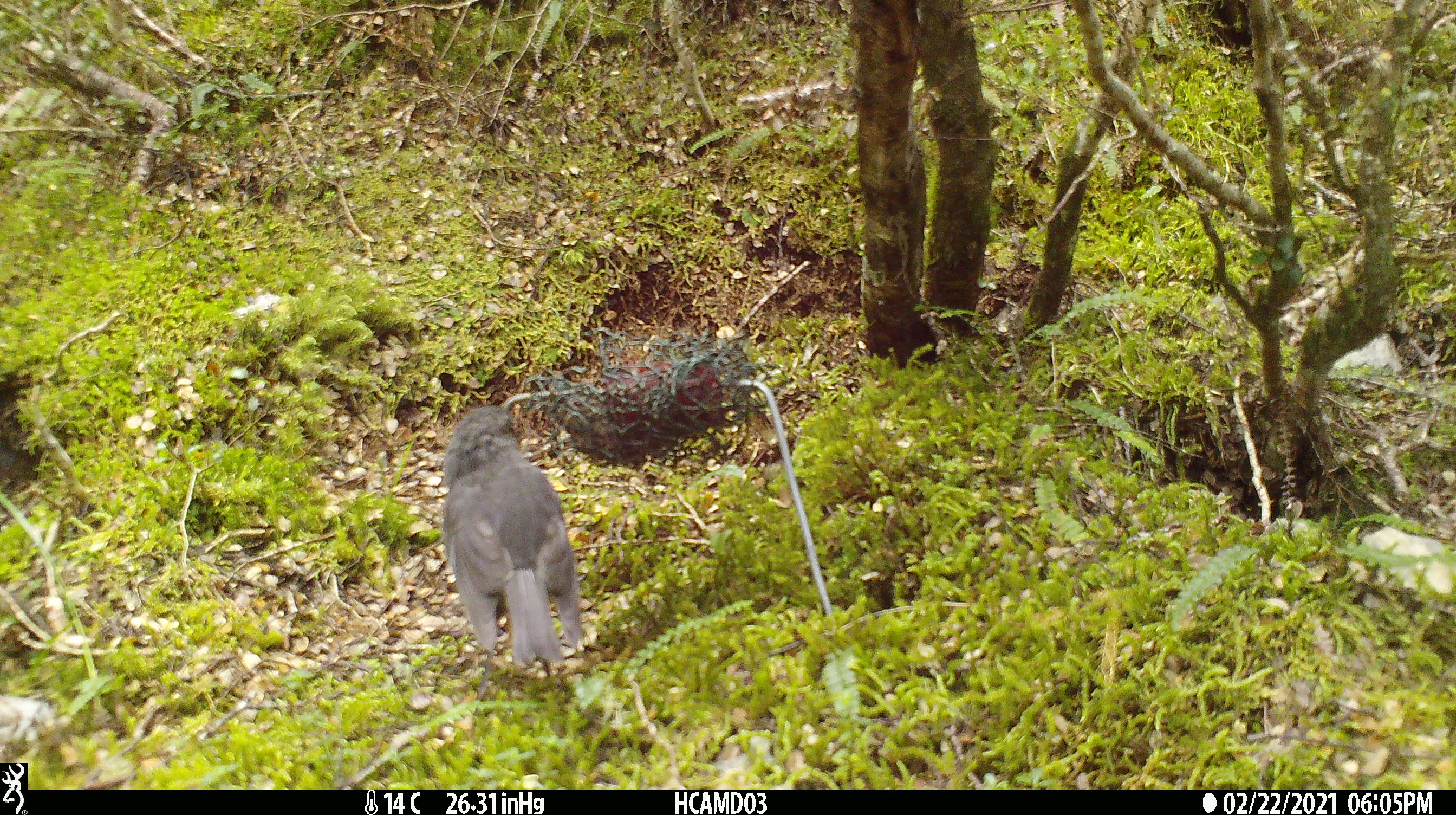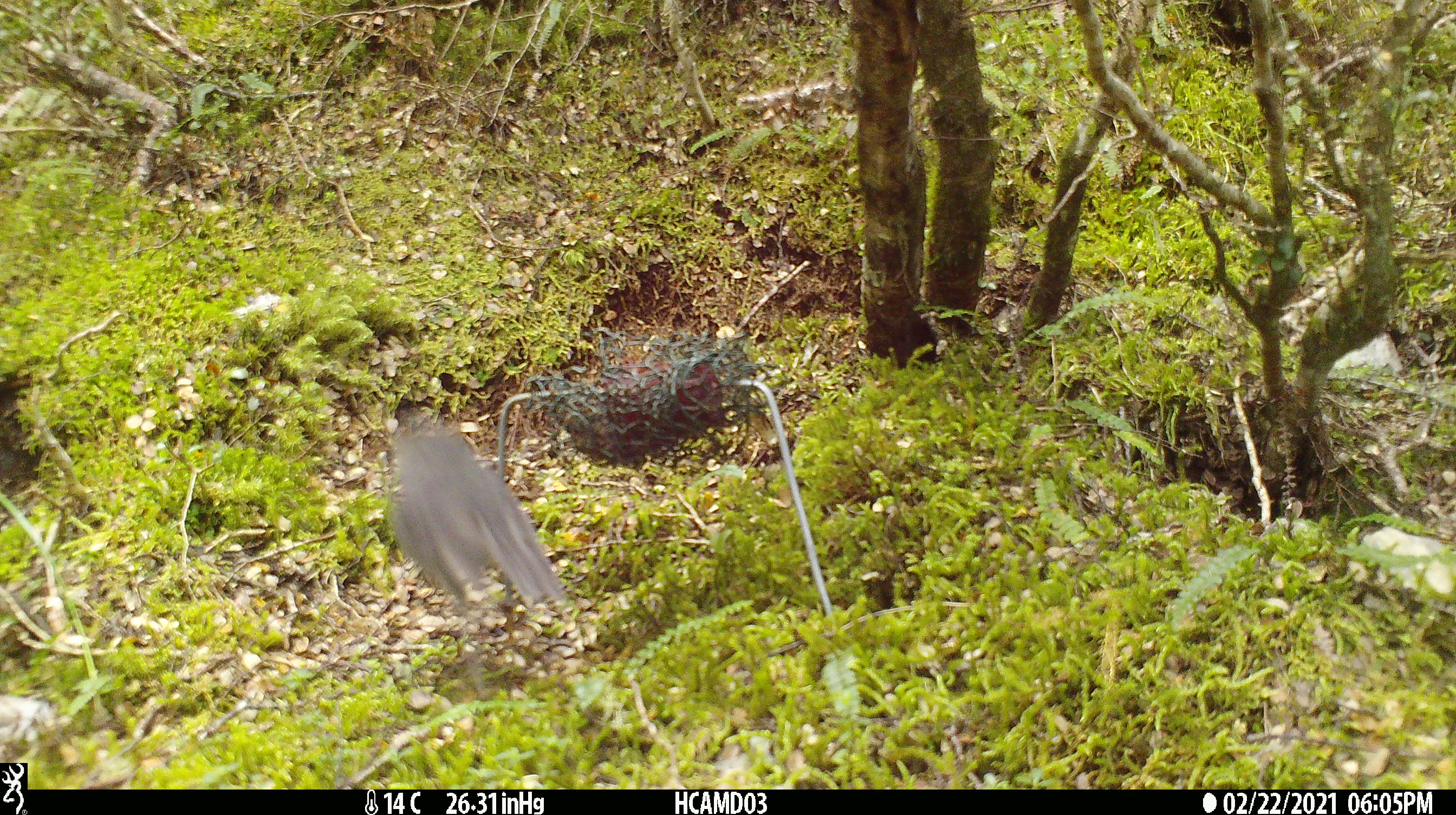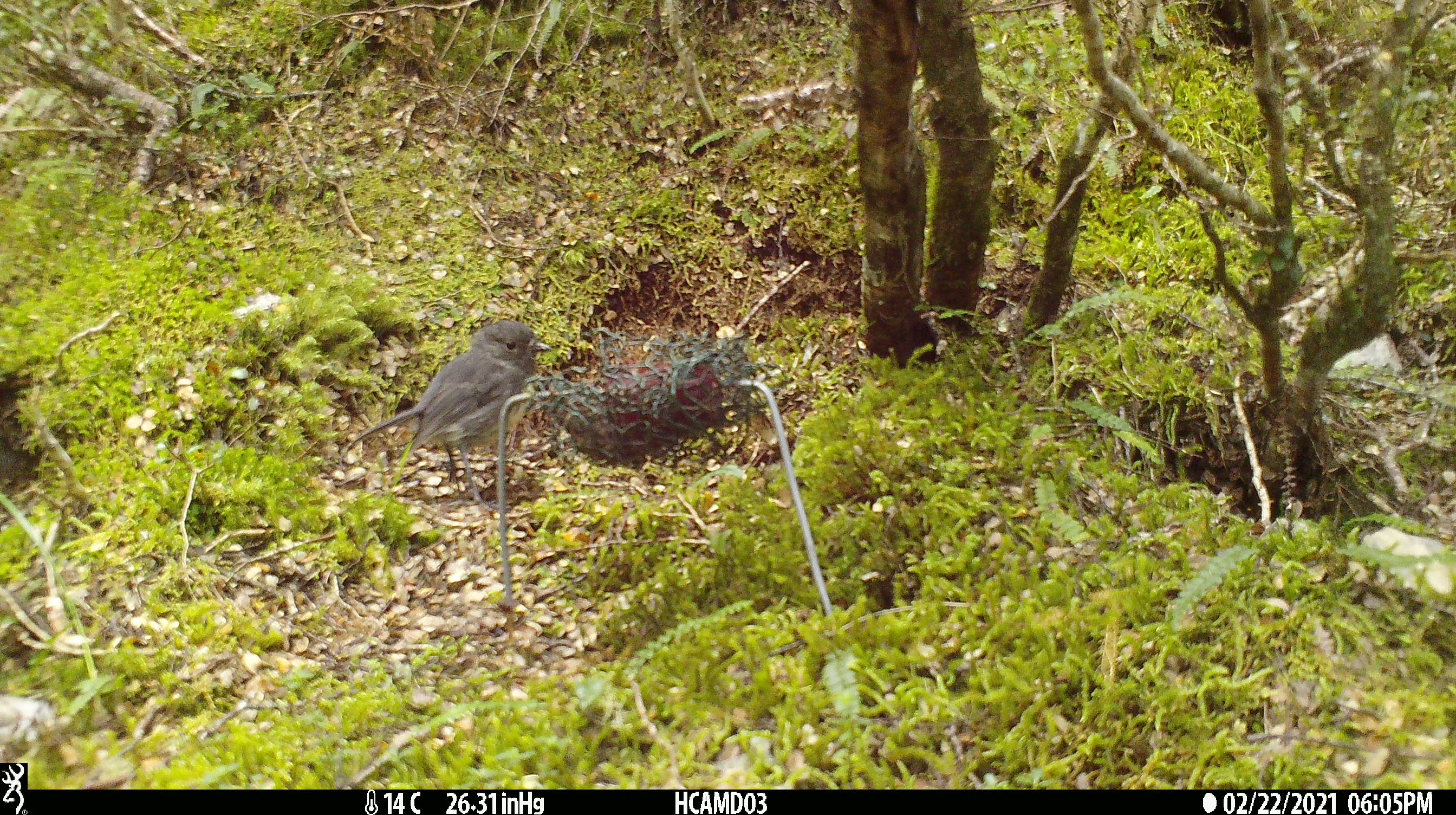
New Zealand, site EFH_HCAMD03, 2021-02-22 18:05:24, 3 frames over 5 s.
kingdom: Animalia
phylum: Chordata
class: Aves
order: Passeriformes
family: Petroicidae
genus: Petroica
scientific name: Petroica australis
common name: new zealand robin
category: robin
Robin (new zealand robin) (Petroica australis).